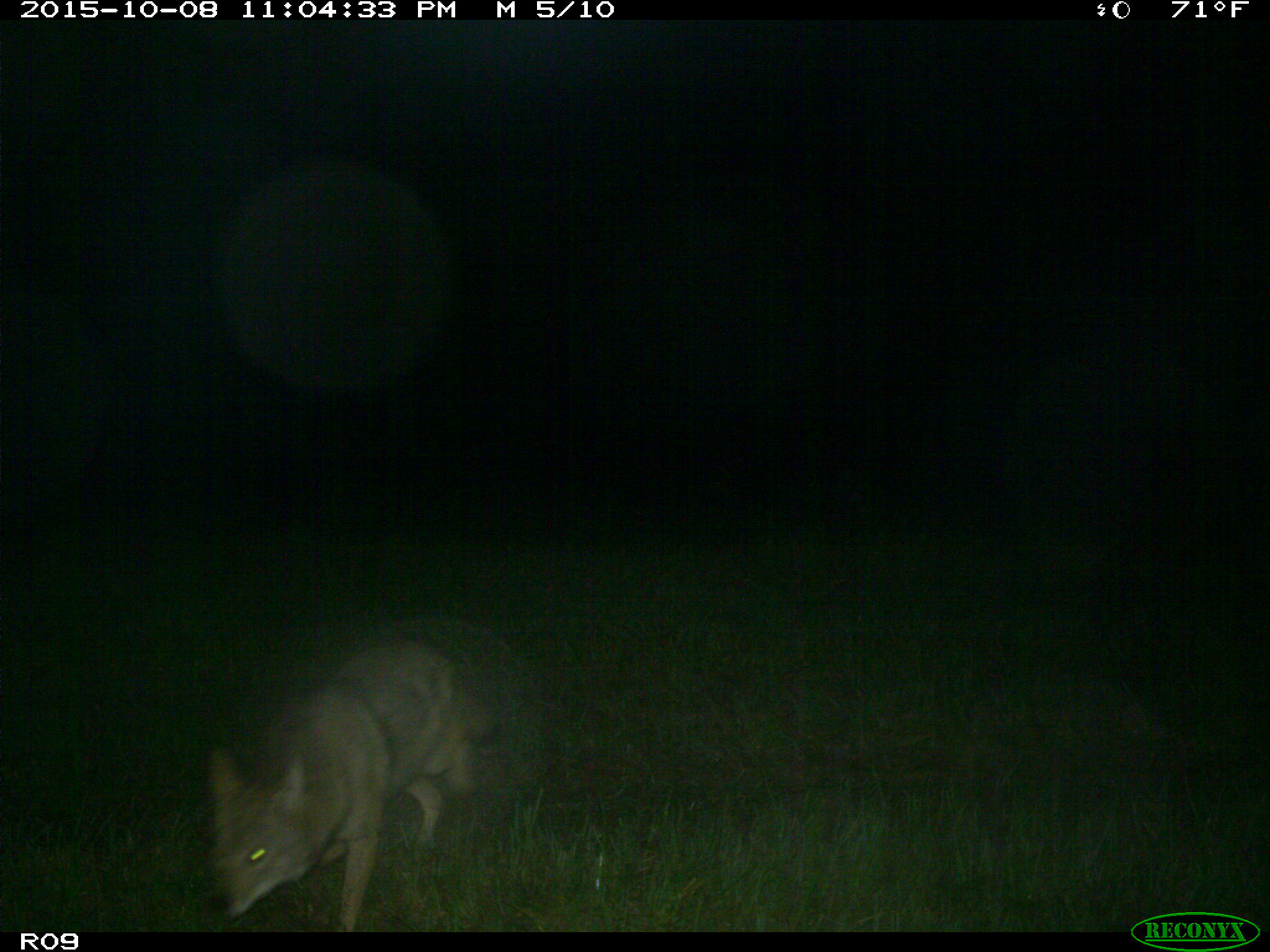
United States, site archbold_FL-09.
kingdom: Animalia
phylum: Chordata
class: Mammalia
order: Carnivora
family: Canidae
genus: Canis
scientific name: Canis latrans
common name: coyote